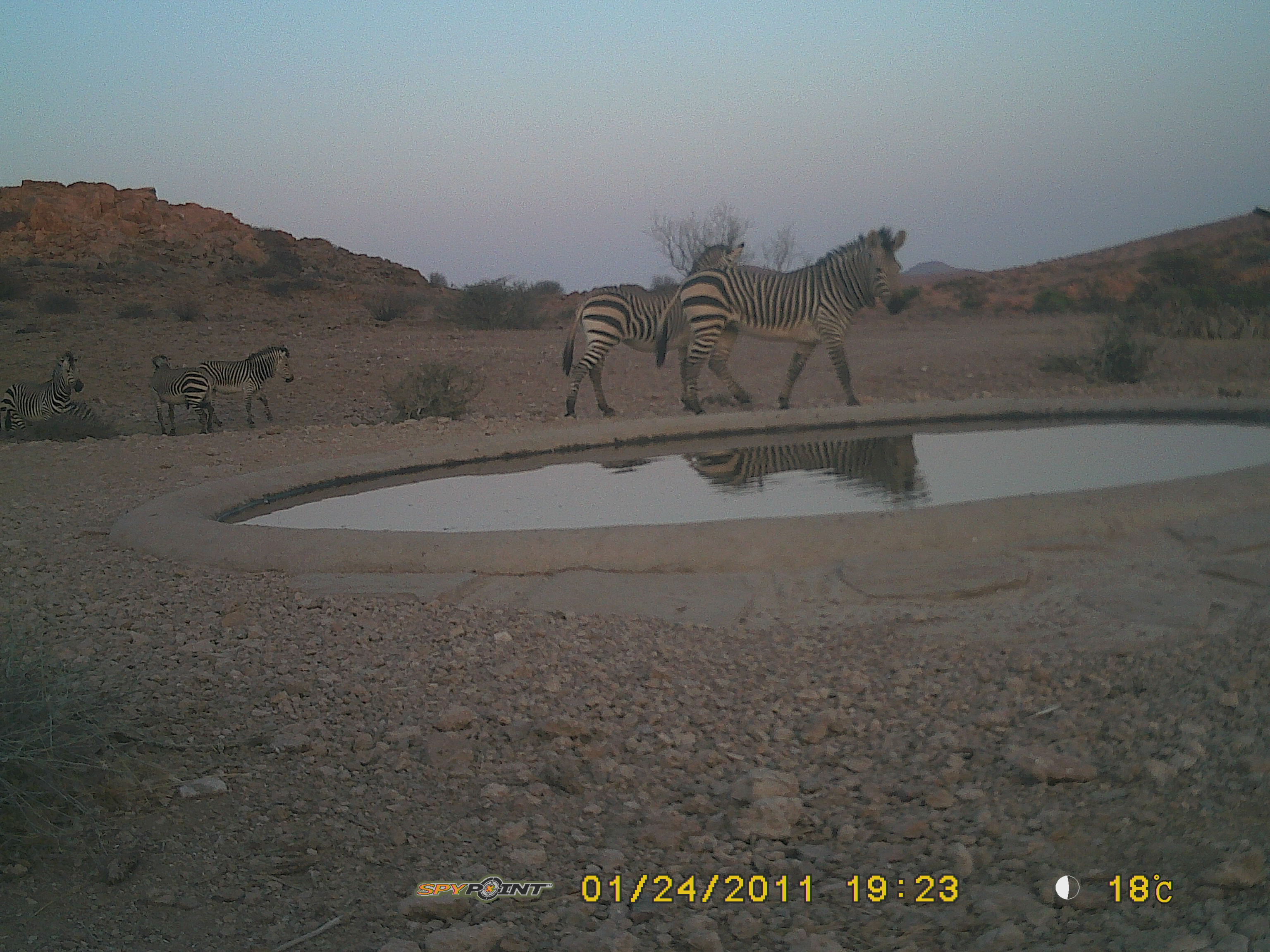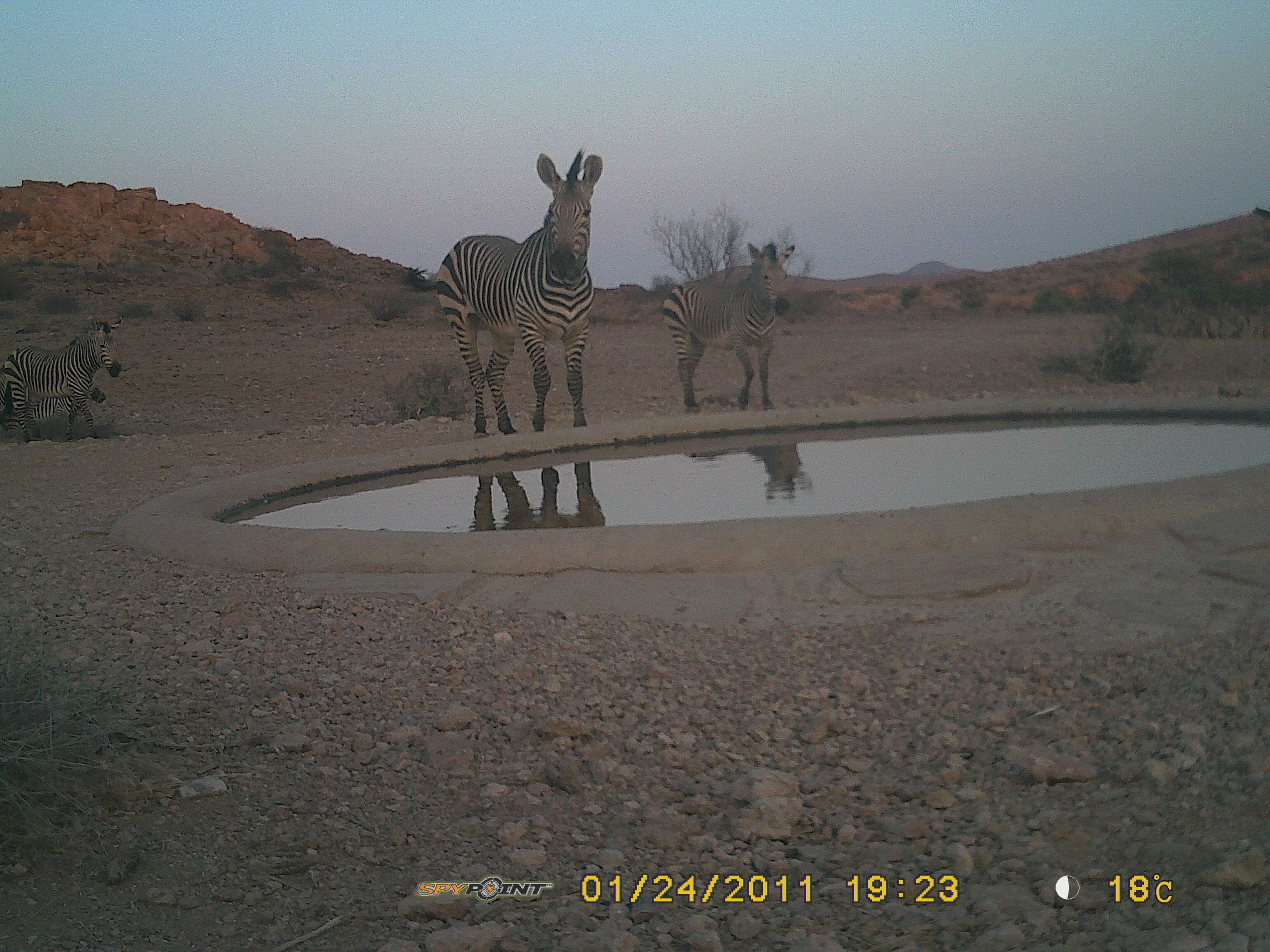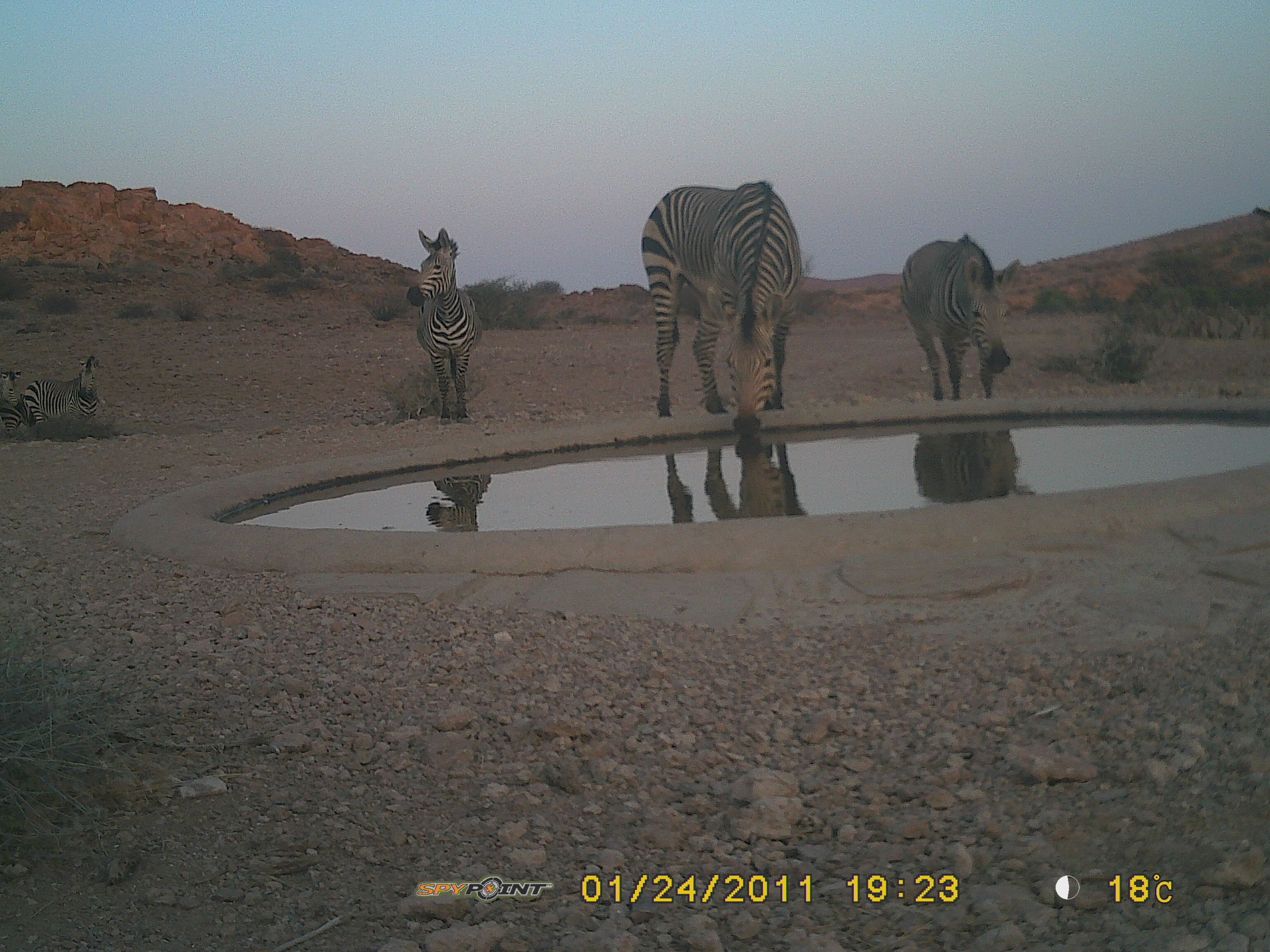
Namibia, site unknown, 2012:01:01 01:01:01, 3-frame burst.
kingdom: Animalia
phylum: Chordata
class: Mammalia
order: Perissodactyla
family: Equidae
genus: Equus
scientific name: Equus zebra hartmannae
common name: hartmann's mountain zebra